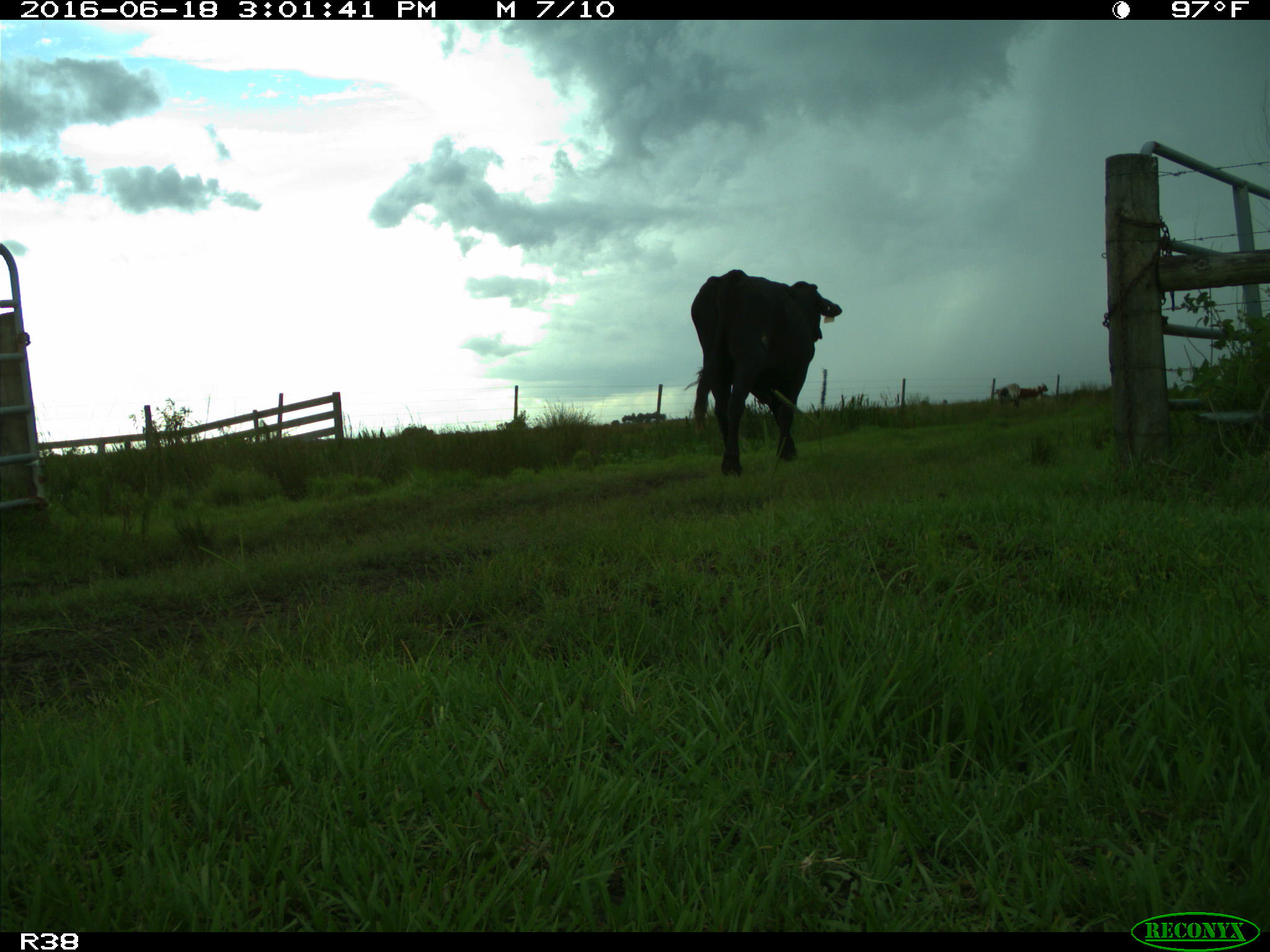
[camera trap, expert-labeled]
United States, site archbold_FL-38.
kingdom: Animalia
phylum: Chordata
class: Mammalia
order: Artiodactyla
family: Bovidae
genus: Bos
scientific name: Bos taurus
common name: domestic cow